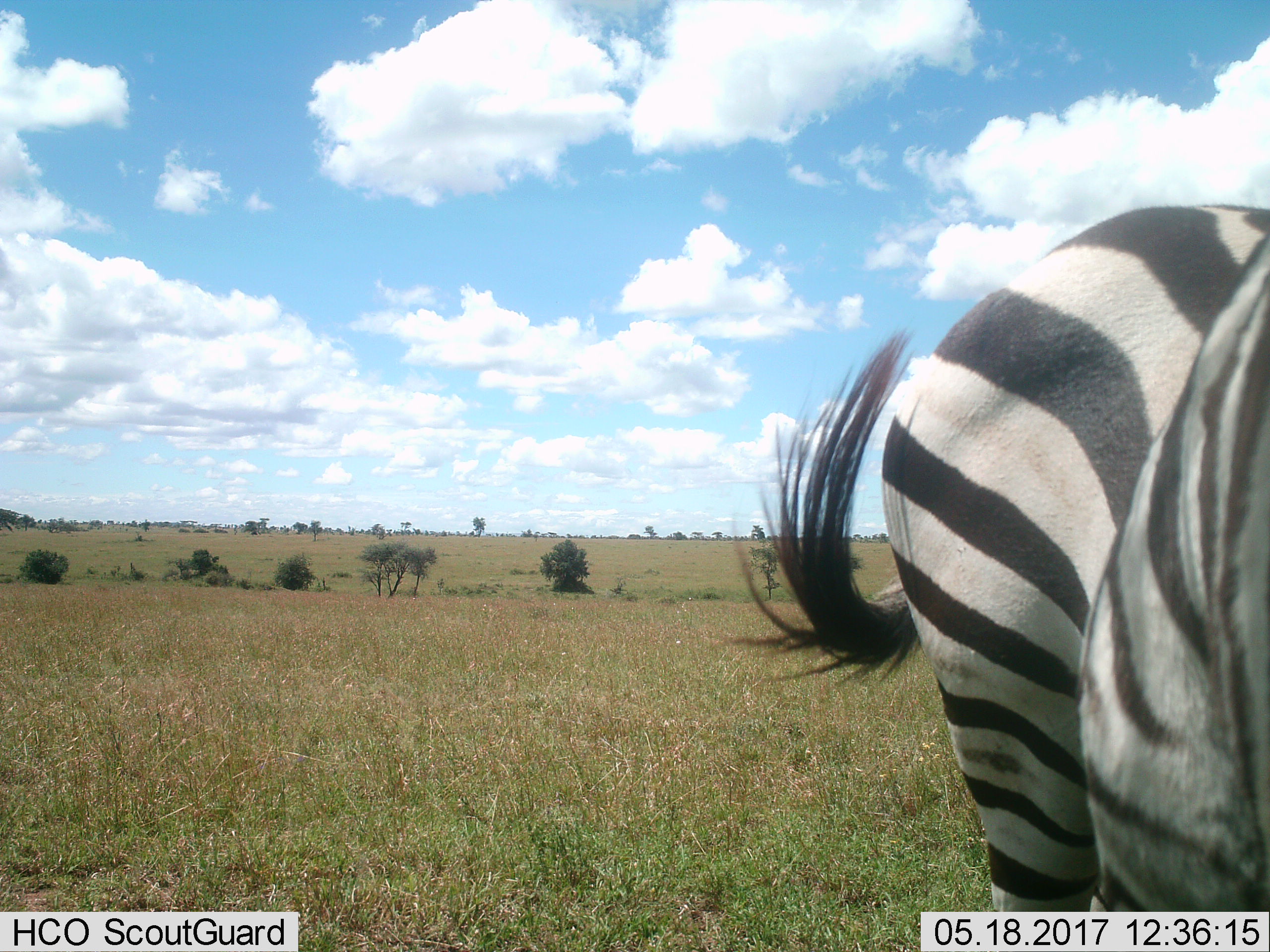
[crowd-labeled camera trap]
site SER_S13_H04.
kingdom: Animalia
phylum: Chordata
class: Mammalia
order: Perissodactyla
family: Equidae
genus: Equus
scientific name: Equus quagga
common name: plains zebra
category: zebraplains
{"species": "zebraplains (plains zebra) (Equus quagga)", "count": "1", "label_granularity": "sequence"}